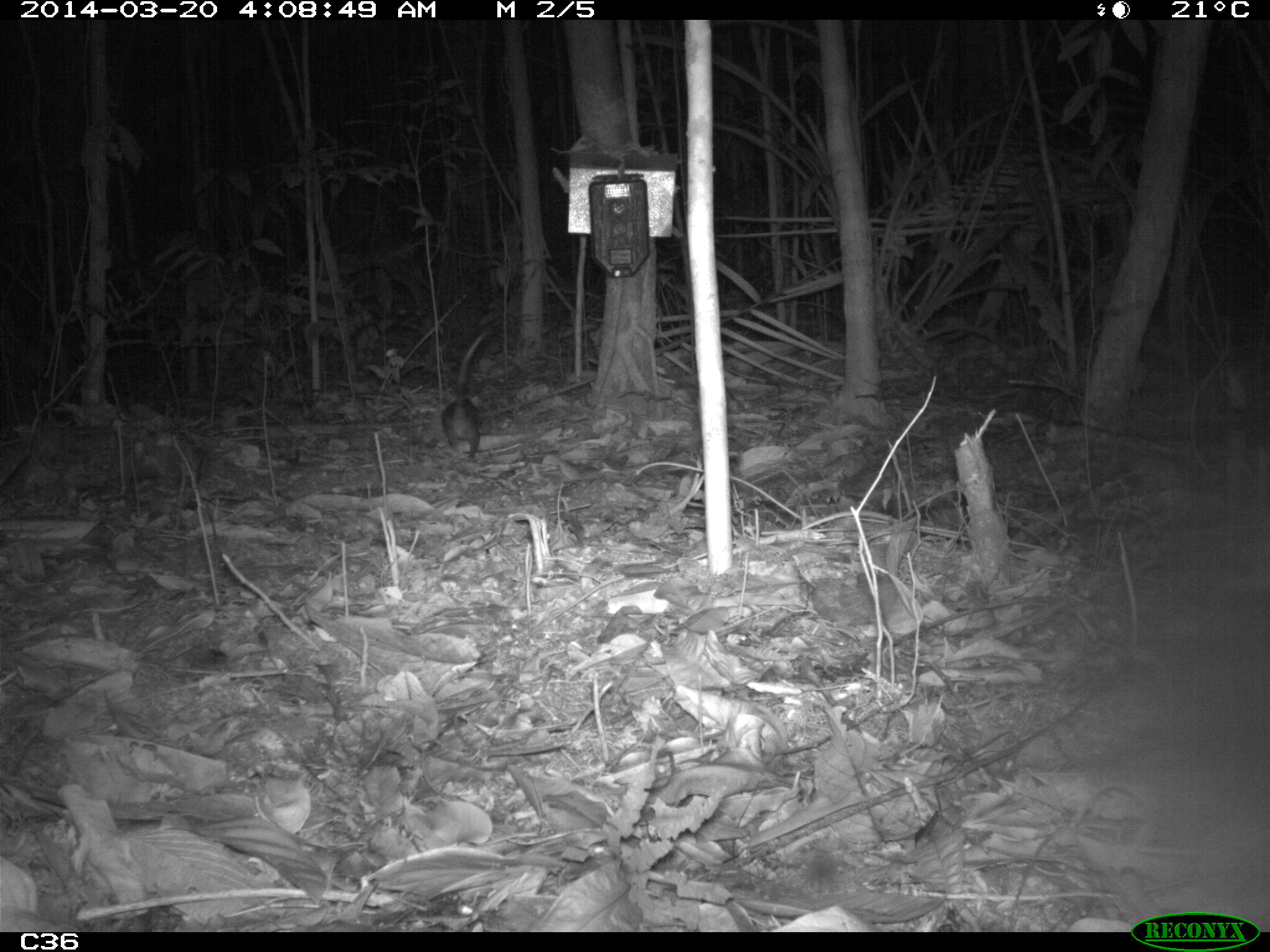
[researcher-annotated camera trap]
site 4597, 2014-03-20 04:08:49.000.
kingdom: Animalia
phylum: Chordata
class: Mammalia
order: Didelphimorphia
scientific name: Didelphimorphia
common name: opossum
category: unknown opossum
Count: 1.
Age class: adult.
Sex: female.